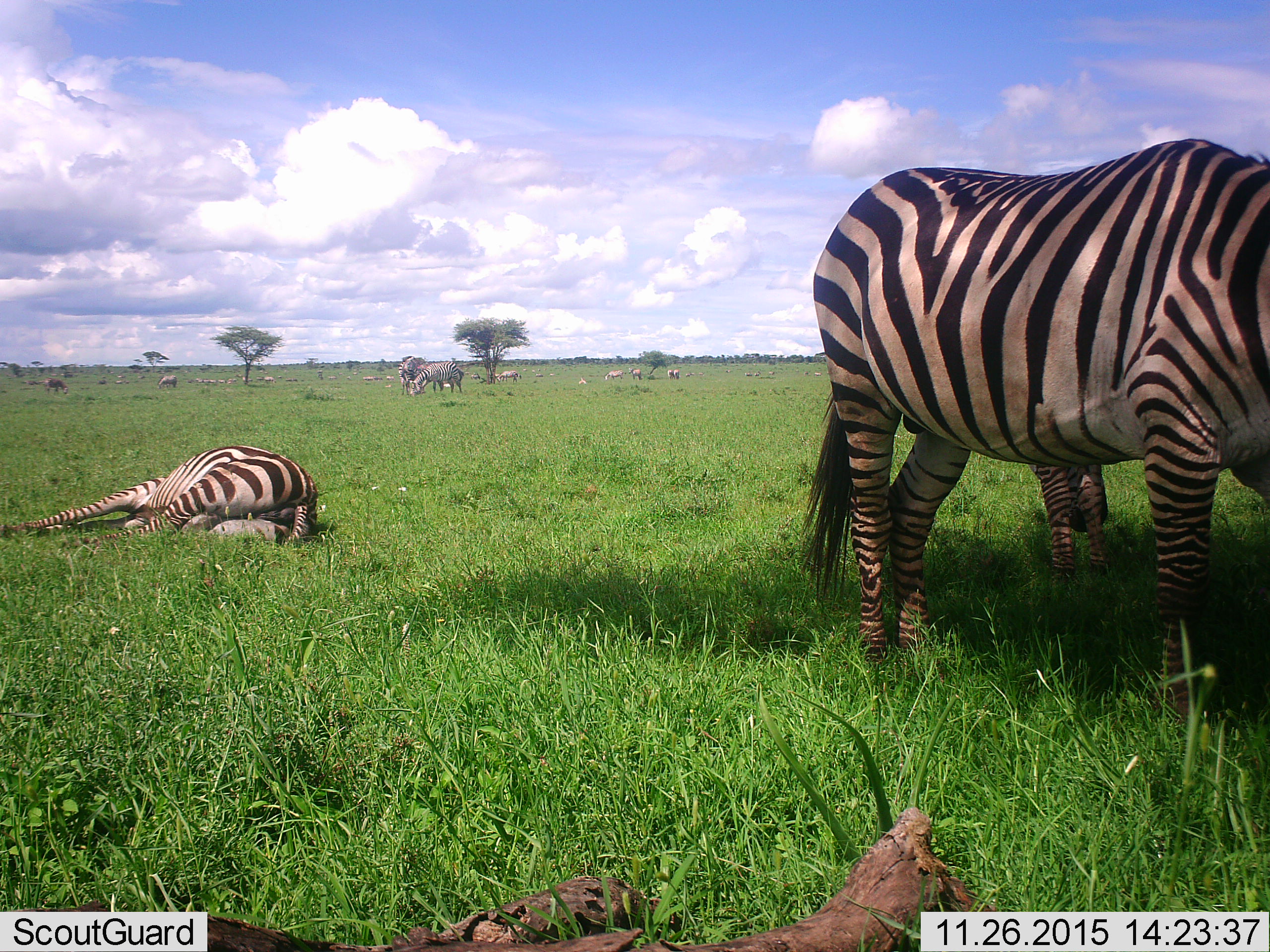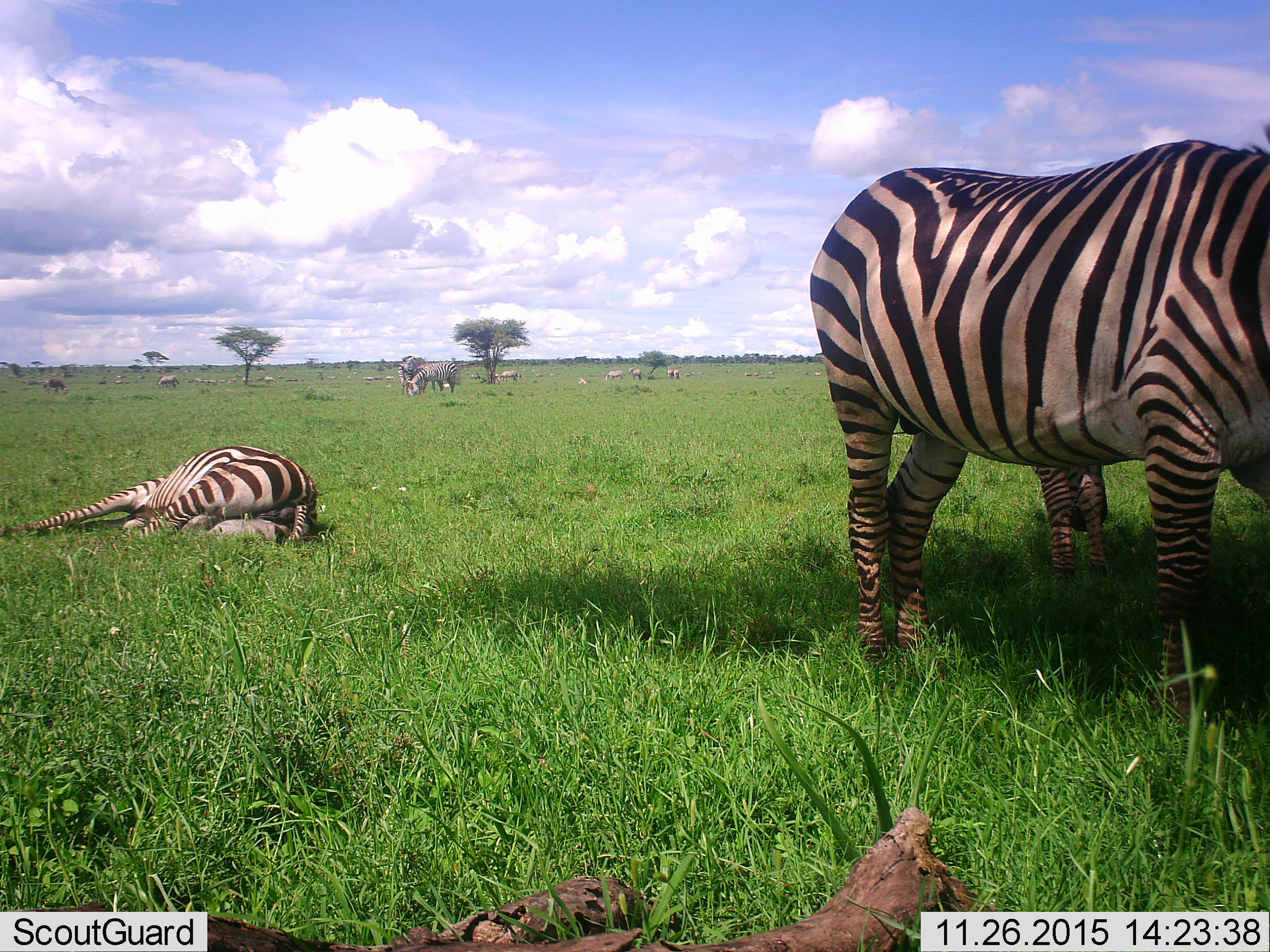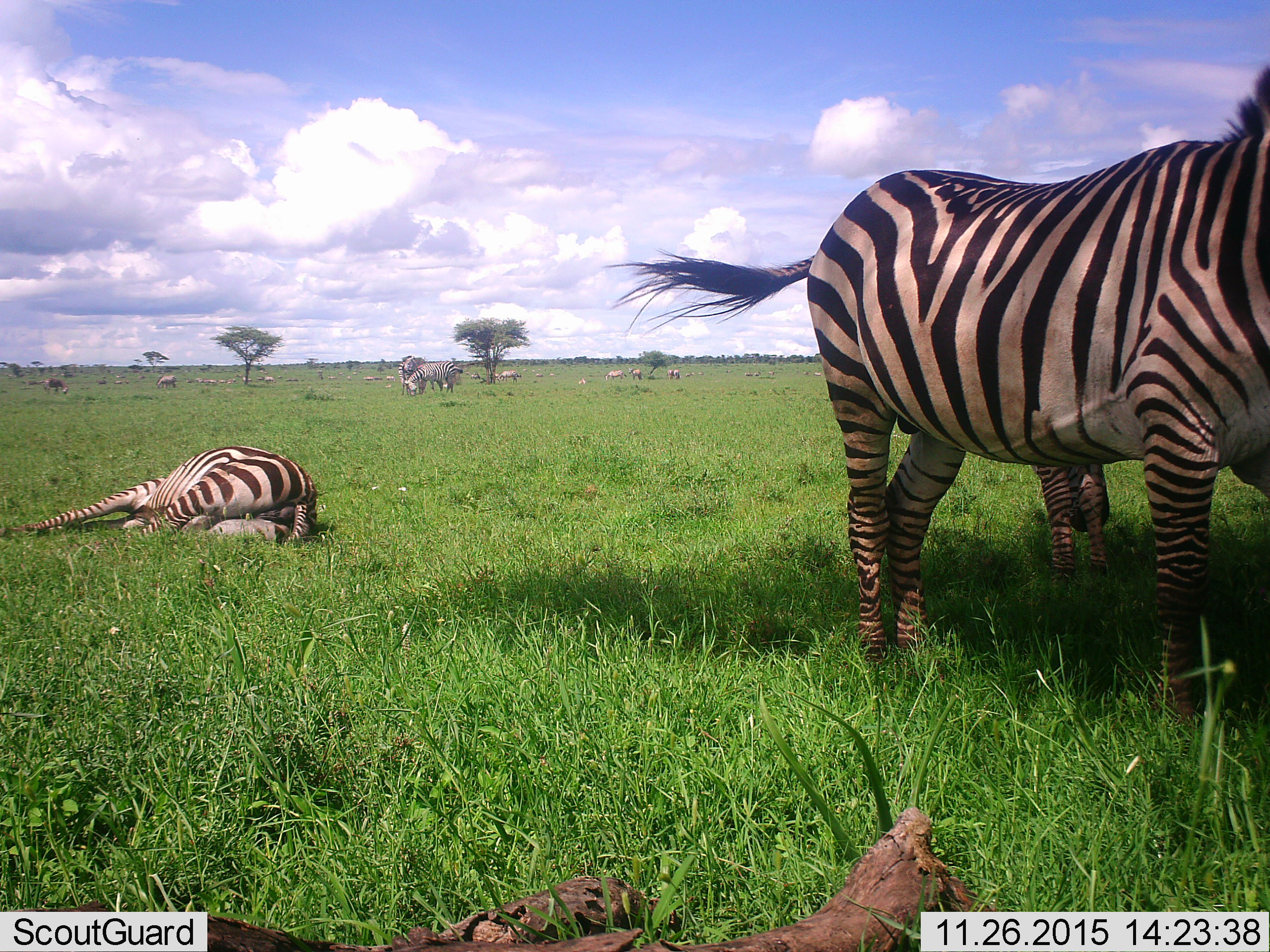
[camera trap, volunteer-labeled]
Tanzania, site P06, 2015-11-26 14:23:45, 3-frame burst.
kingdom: Animalia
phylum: Chordata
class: Mammalia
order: Perissodactyla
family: Equidae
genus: Equus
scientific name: Equus quagga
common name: plains zebra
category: zebra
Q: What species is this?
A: Zebra (plains zebra) (Equus quagga).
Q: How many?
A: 11-50.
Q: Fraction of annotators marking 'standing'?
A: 90%.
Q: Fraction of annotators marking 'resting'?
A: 100%.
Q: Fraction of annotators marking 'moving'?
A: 30%.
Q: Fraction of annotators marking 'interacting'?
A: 10%.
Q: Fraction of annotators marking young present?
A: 10%.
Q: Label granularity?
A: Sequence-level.